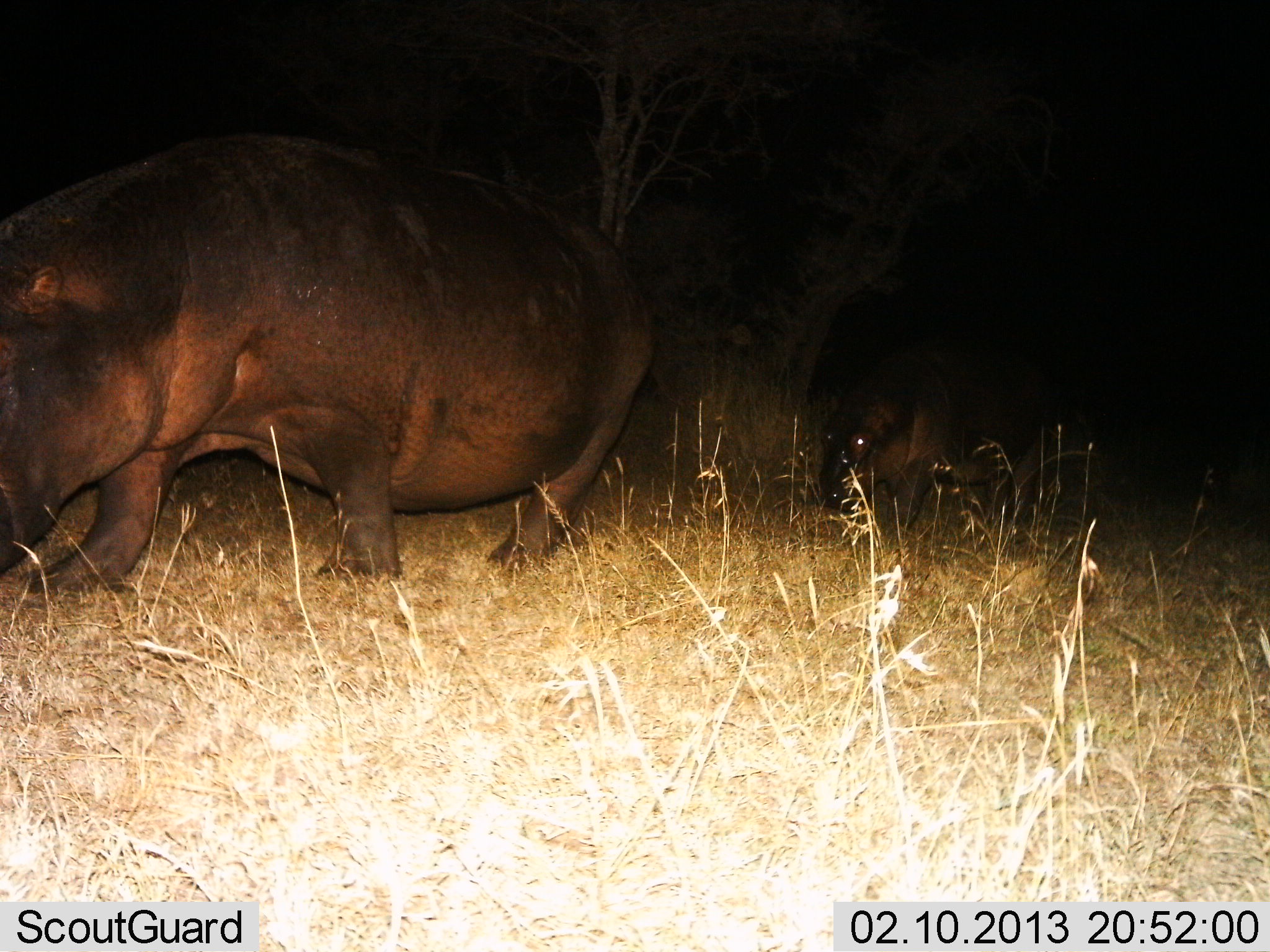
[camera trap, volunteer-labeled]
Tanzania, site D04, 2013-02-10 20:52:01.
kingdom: Animalia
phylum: Chordata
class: Mammalia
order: Artiodactyla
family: Hippopotamidae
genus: Hippopotamus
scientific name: Hippopotamus amphibius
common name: hippopotamus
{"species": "hippopotamus (Hippopotamus amphibius)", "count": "2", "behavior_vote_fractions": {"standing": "21%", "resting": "0%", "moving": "64%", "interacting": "0%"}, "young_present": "26%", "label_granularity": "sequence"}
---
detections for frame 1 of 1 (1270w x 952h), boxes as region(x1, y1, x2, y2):
animal: region(0, 128, 653, 597); region(816, 337, 1051, 540)